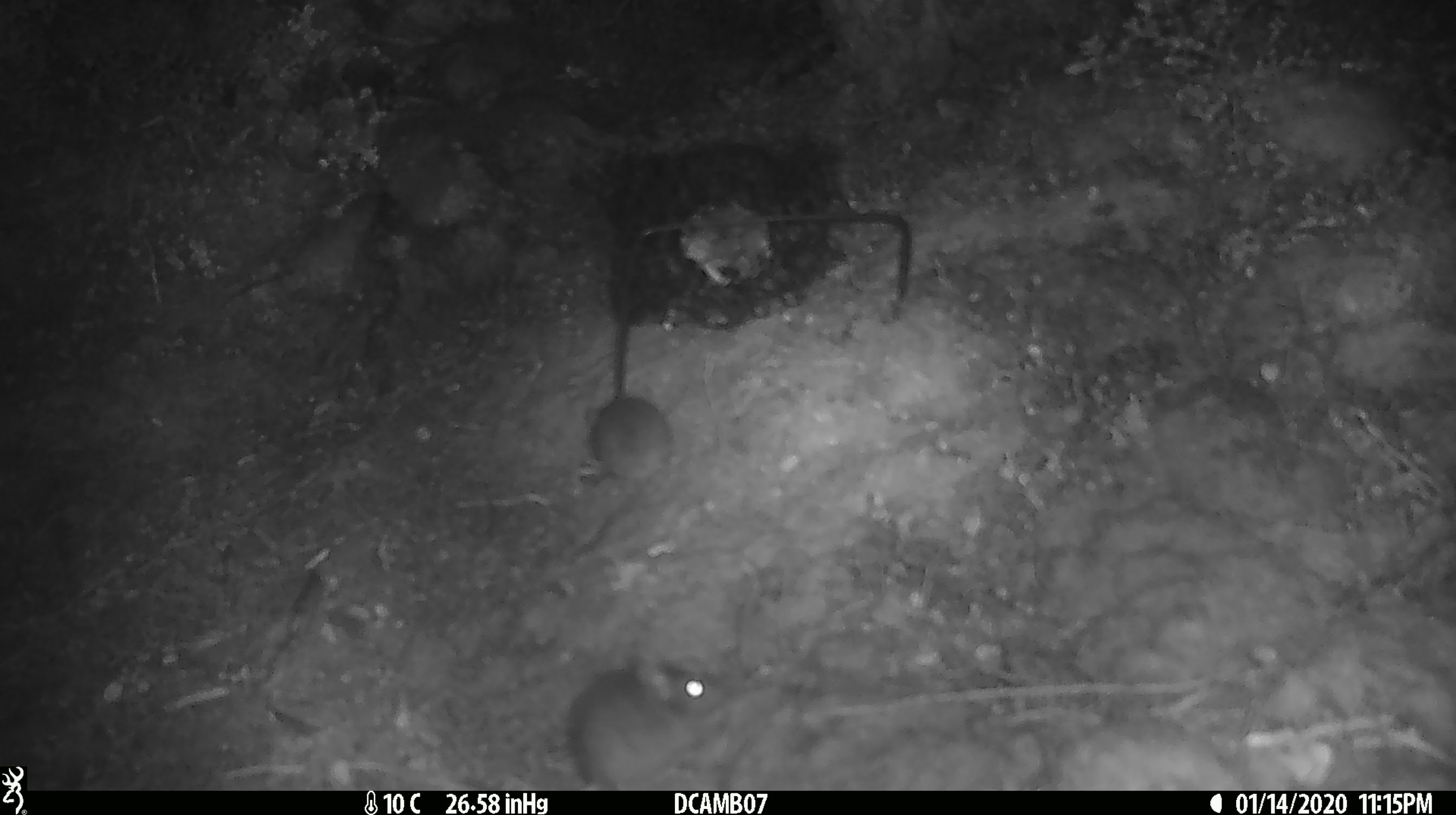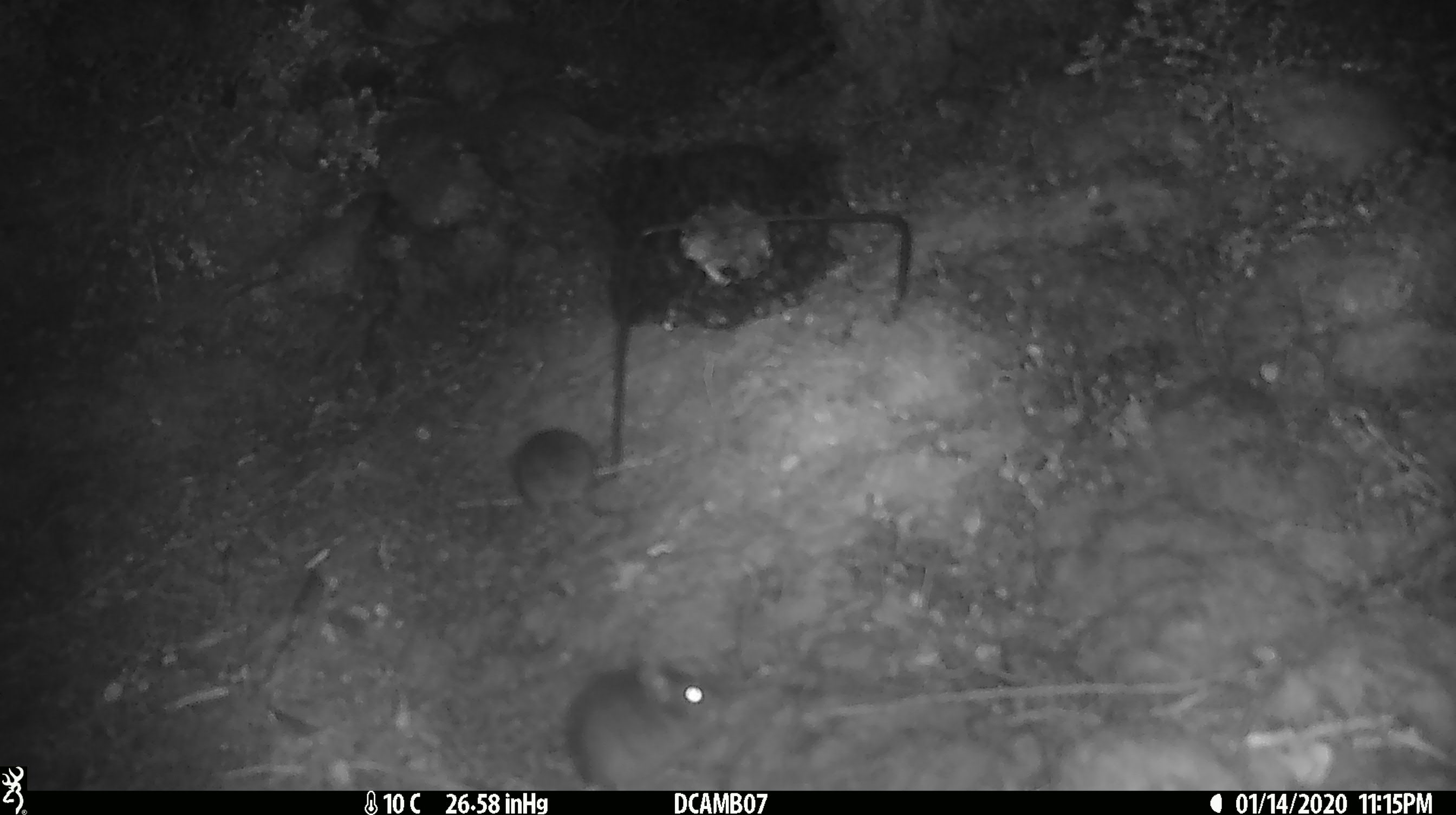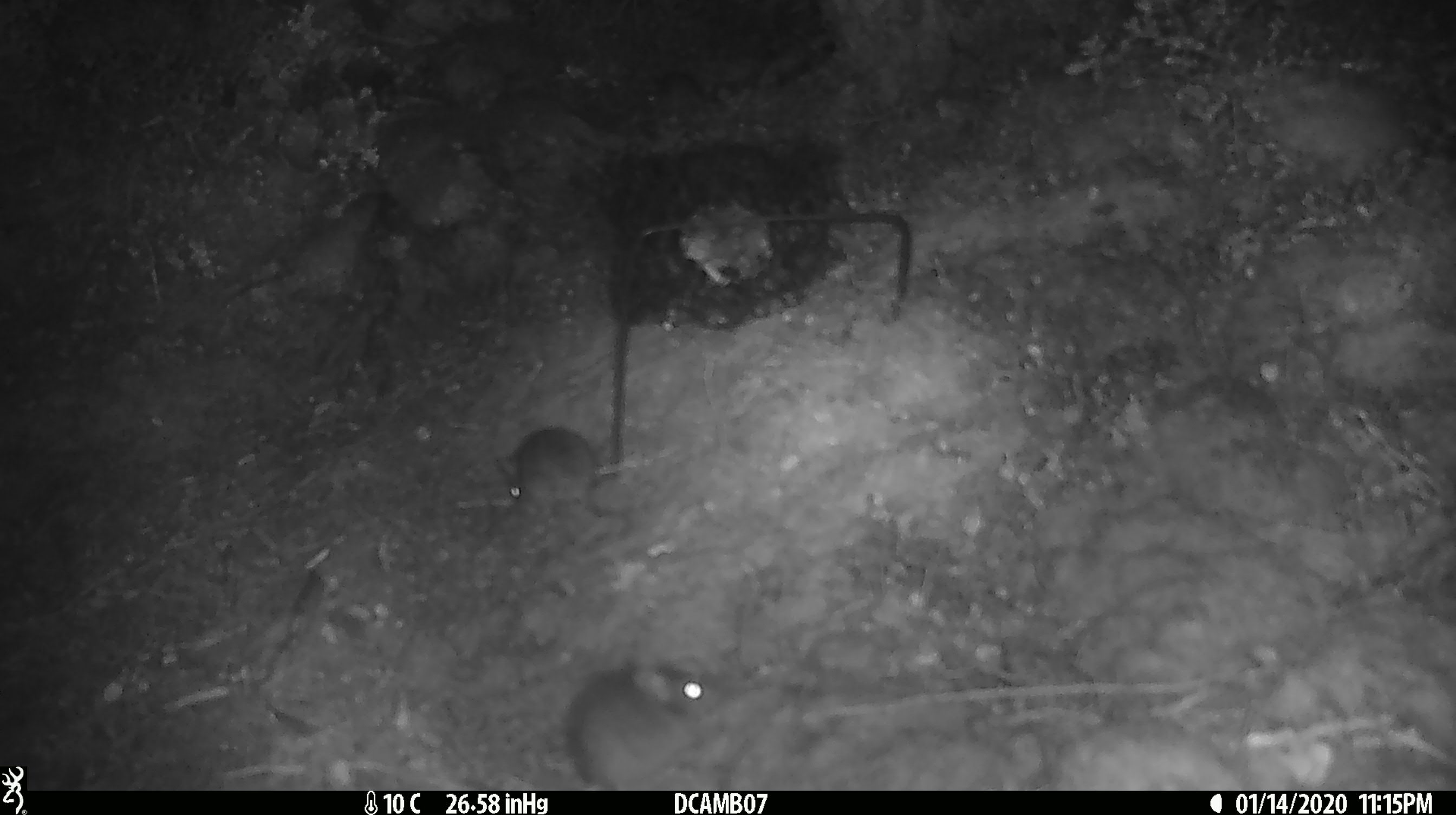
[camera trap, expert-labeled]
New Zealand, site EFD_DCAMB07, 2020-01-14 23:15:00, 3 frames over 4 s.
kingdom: Animalia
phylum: Chordata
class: Mammalia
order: Rodentia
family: Muridae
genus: Mus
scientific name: Mus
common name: mouse